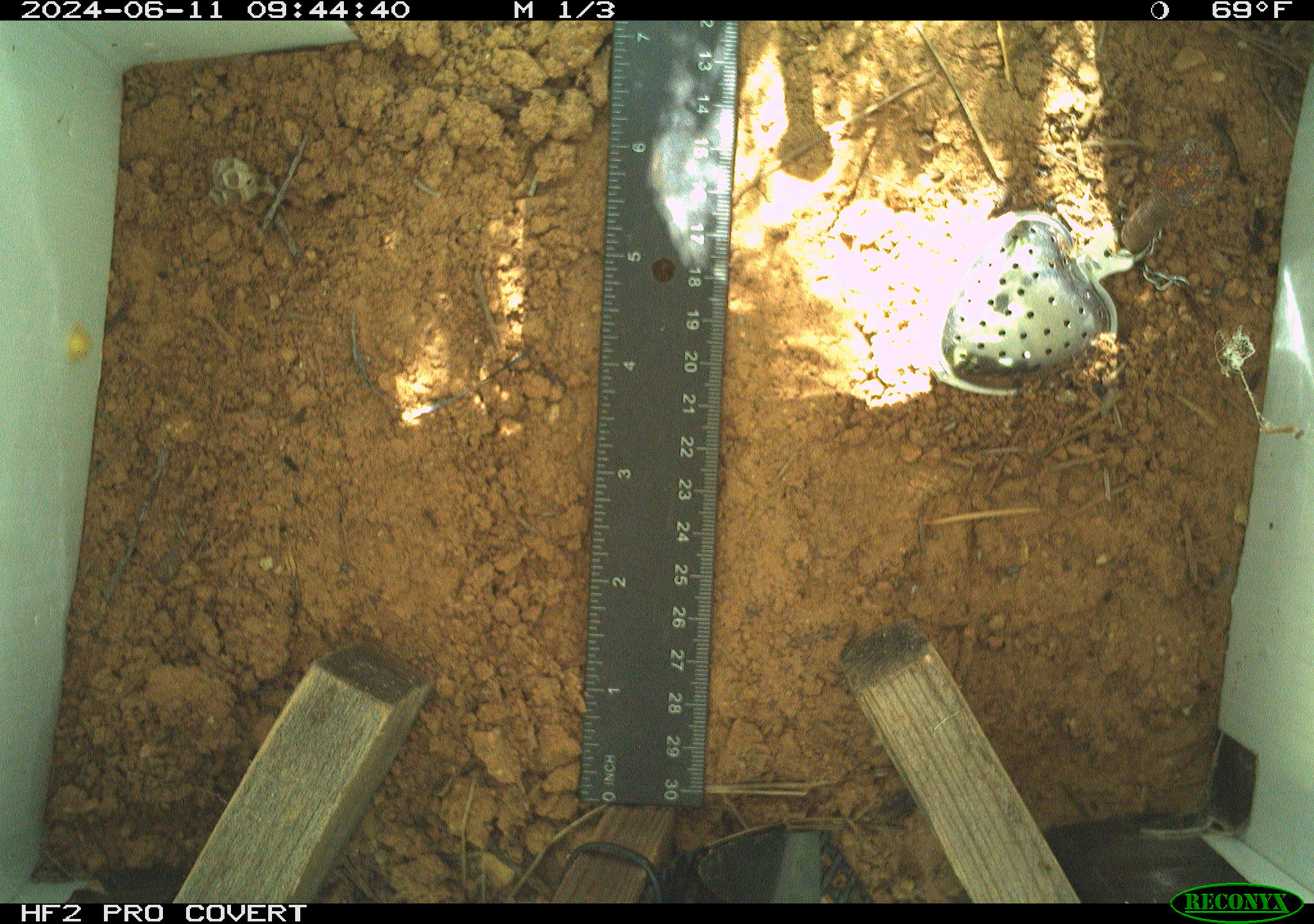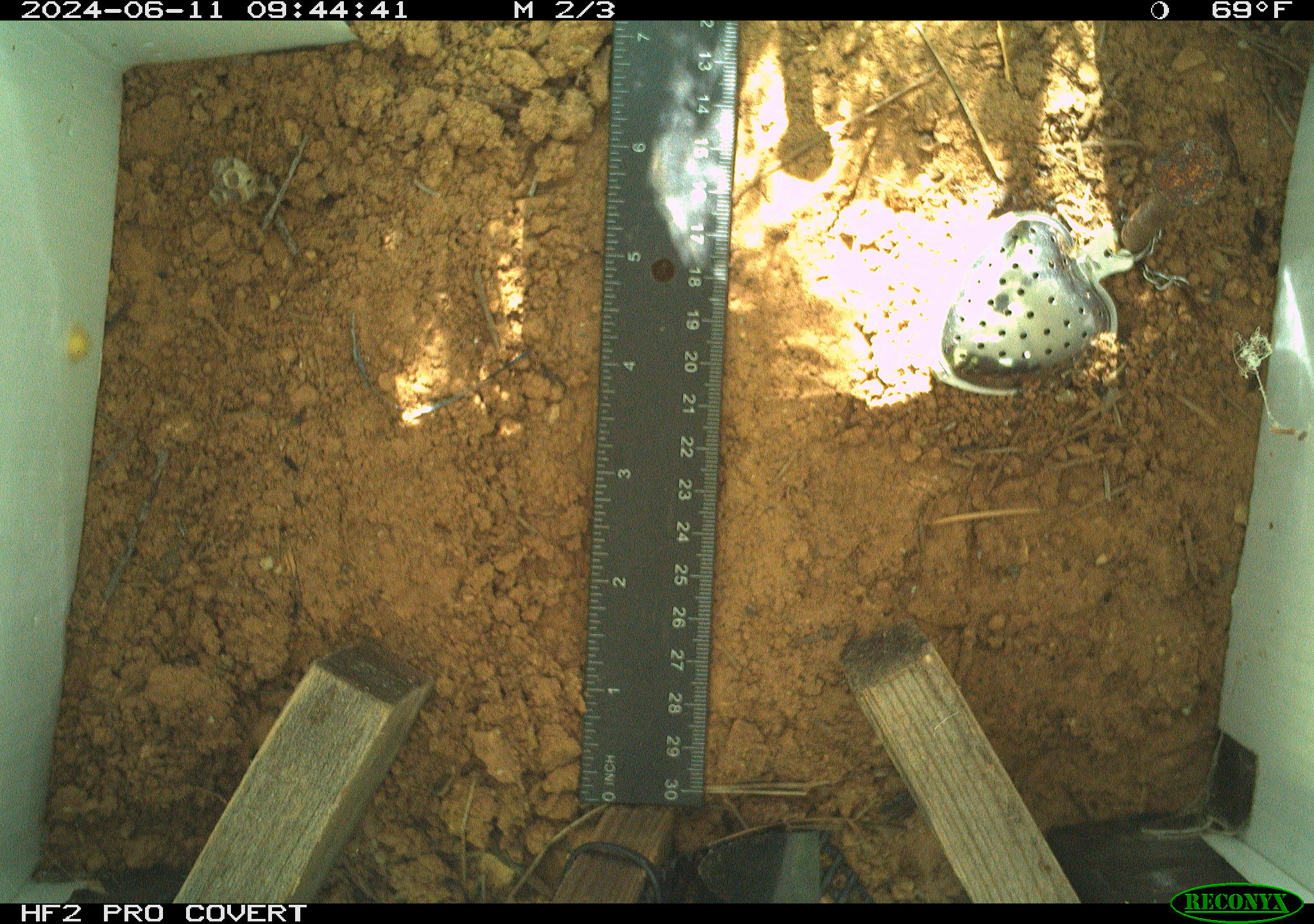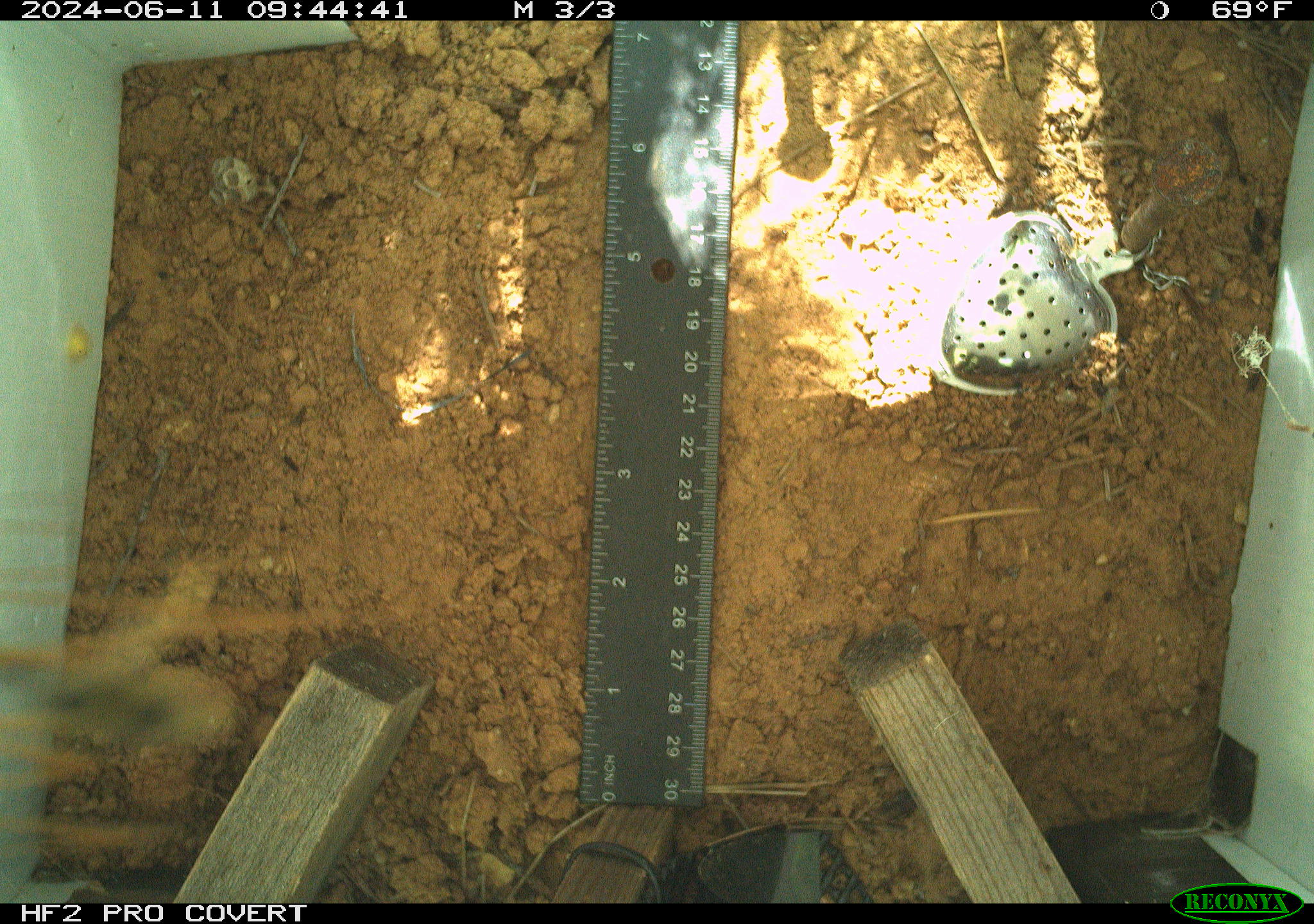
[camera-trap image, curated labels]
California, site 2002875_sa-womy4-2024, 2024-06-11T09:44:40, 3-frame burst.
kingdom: Animalia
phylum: Arthropoda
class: Insecta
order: Hymenoptera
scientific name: Hymenoptera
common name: ants, bees, wasps, and sawflies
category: hymenoptera order